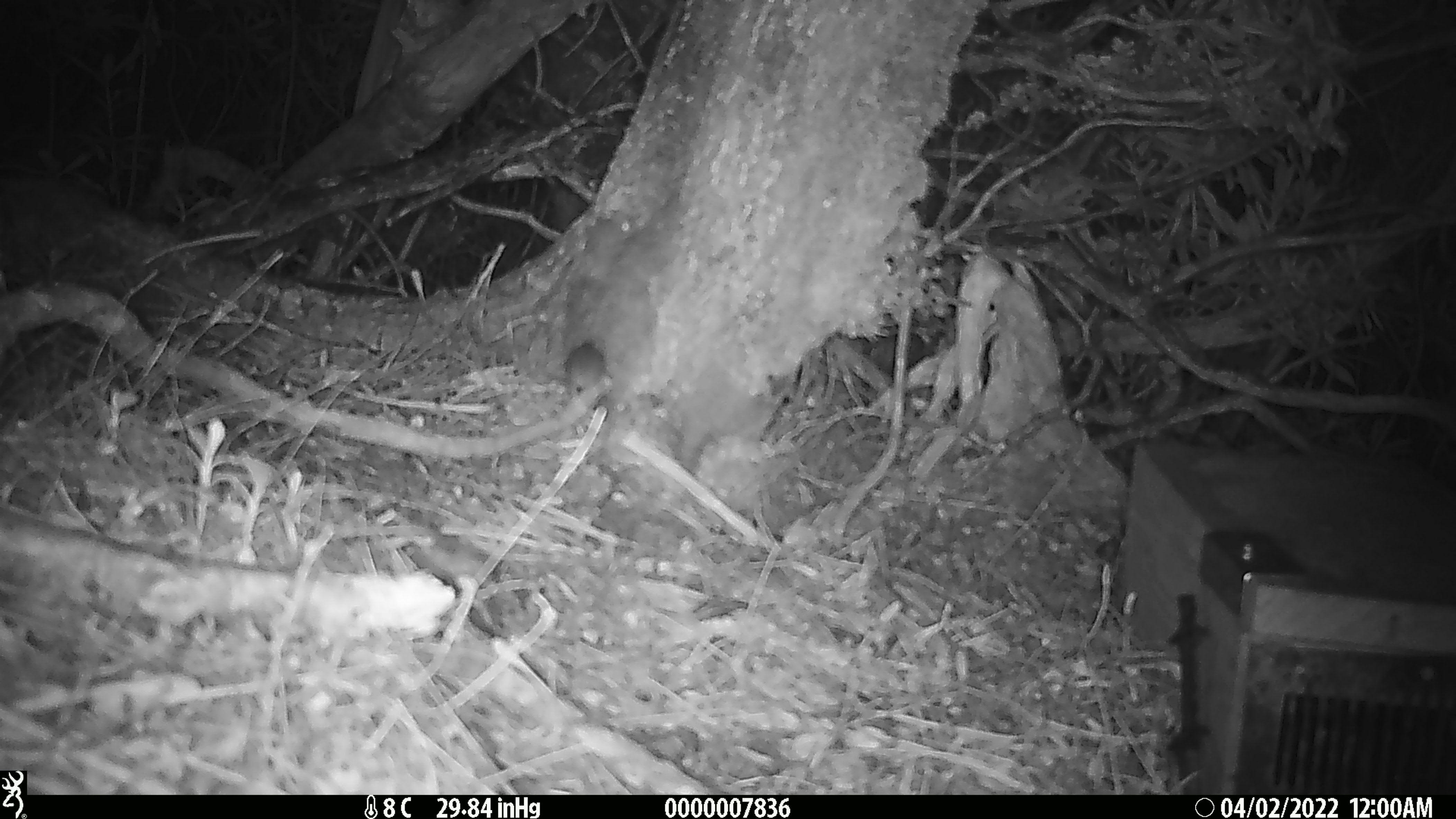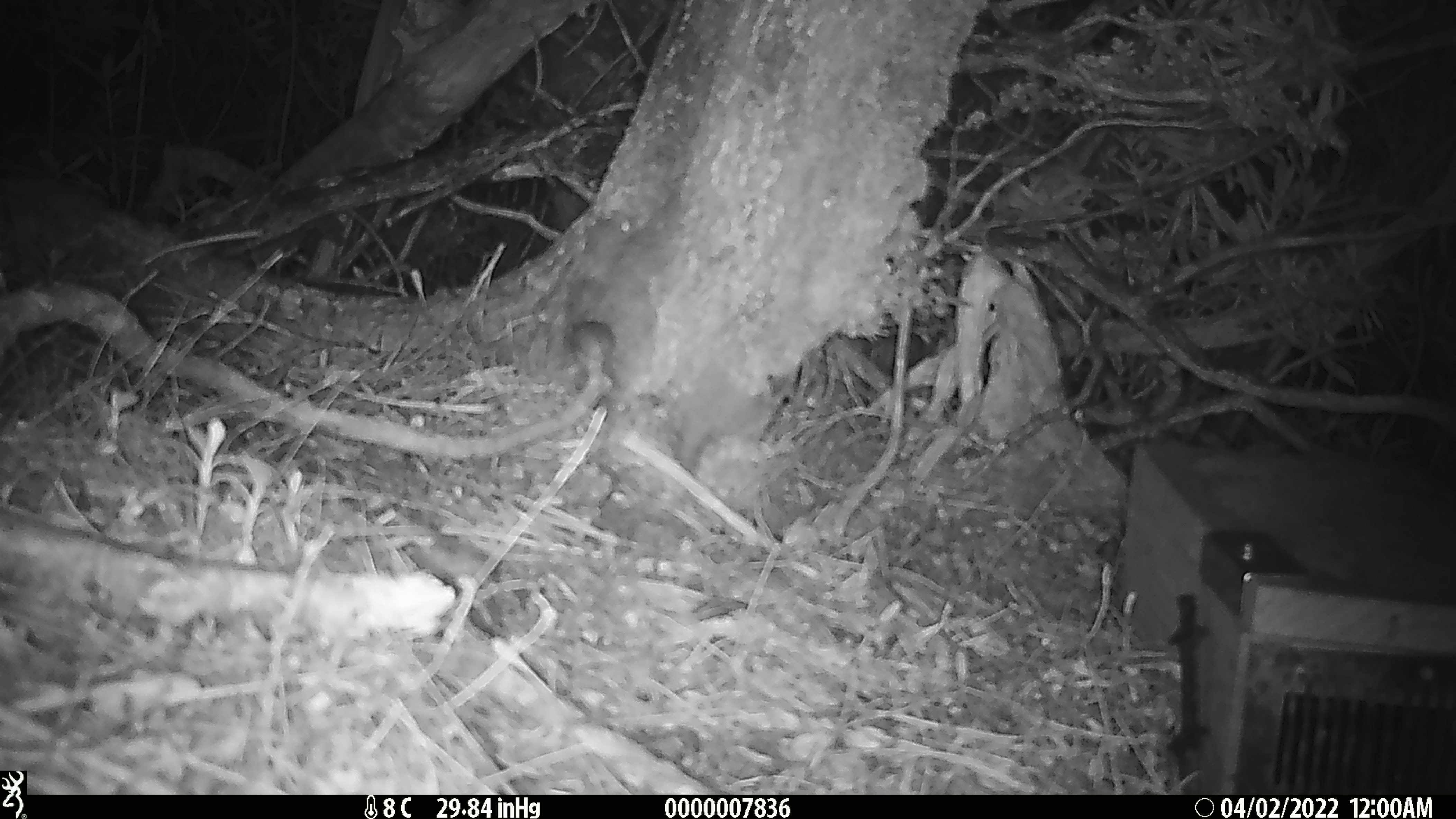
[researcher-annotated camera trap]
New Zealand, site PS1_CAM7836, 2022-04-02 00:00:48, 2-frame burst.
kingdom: Animalia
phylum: Chordata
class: Mammalia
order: Rodentia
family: Muridae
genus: Mus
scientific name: Mus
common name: mouse